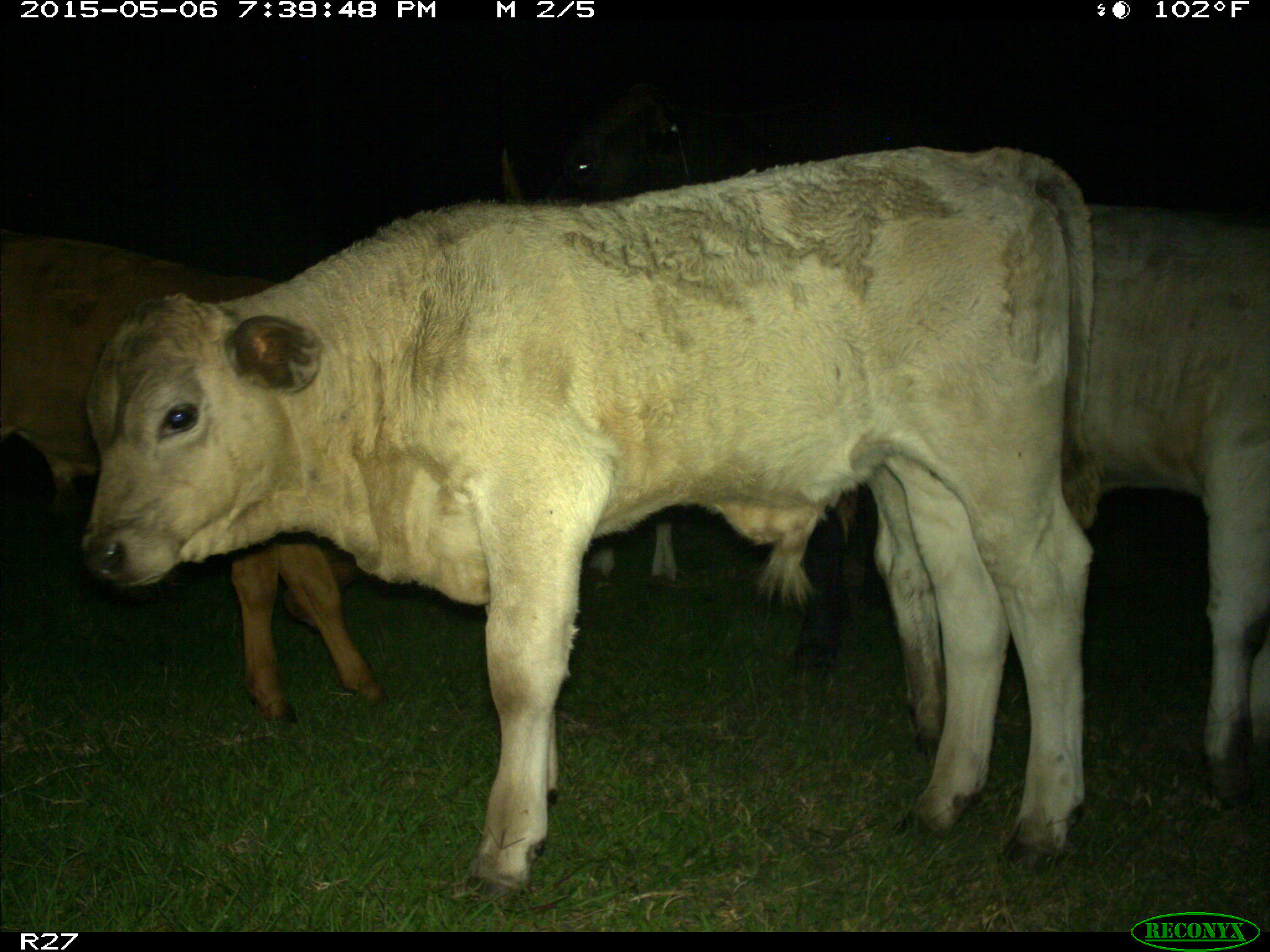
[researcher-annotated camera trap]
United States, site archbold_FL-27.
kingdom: Animalia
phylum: Chordata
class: Mammalia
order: Artiodactyla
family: Bovidae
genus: Bos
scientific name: Bos taurus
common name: domestic cow